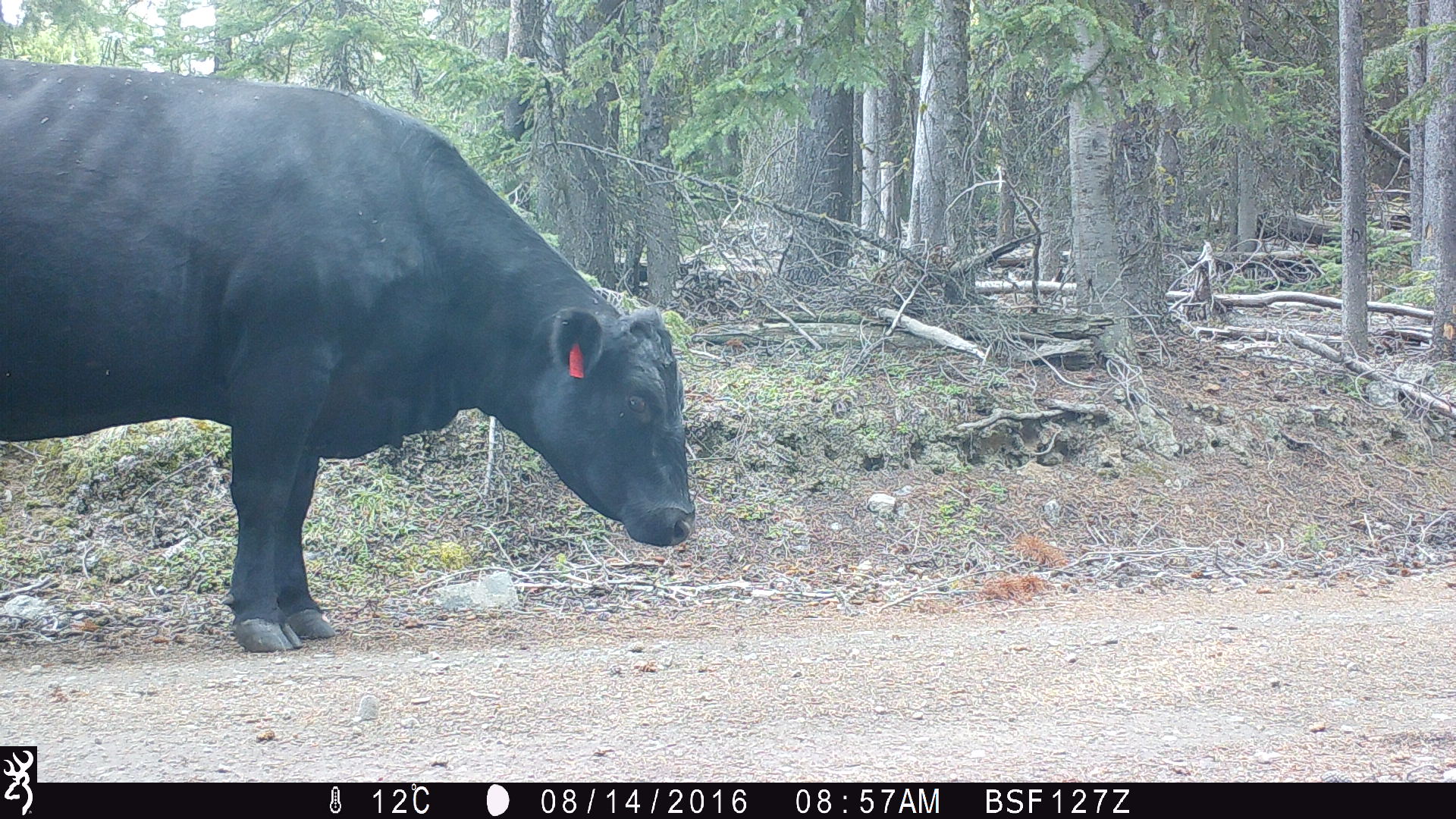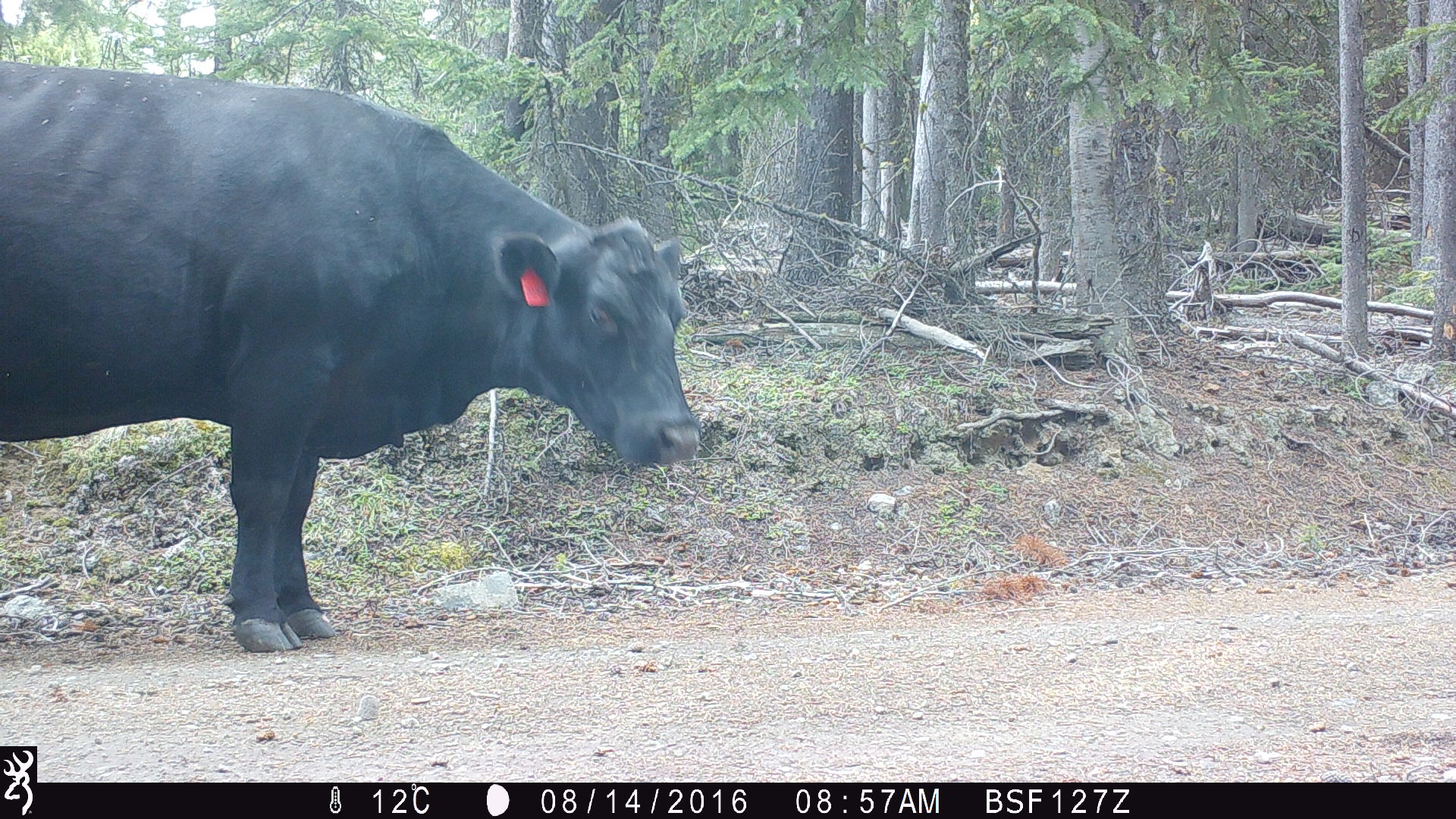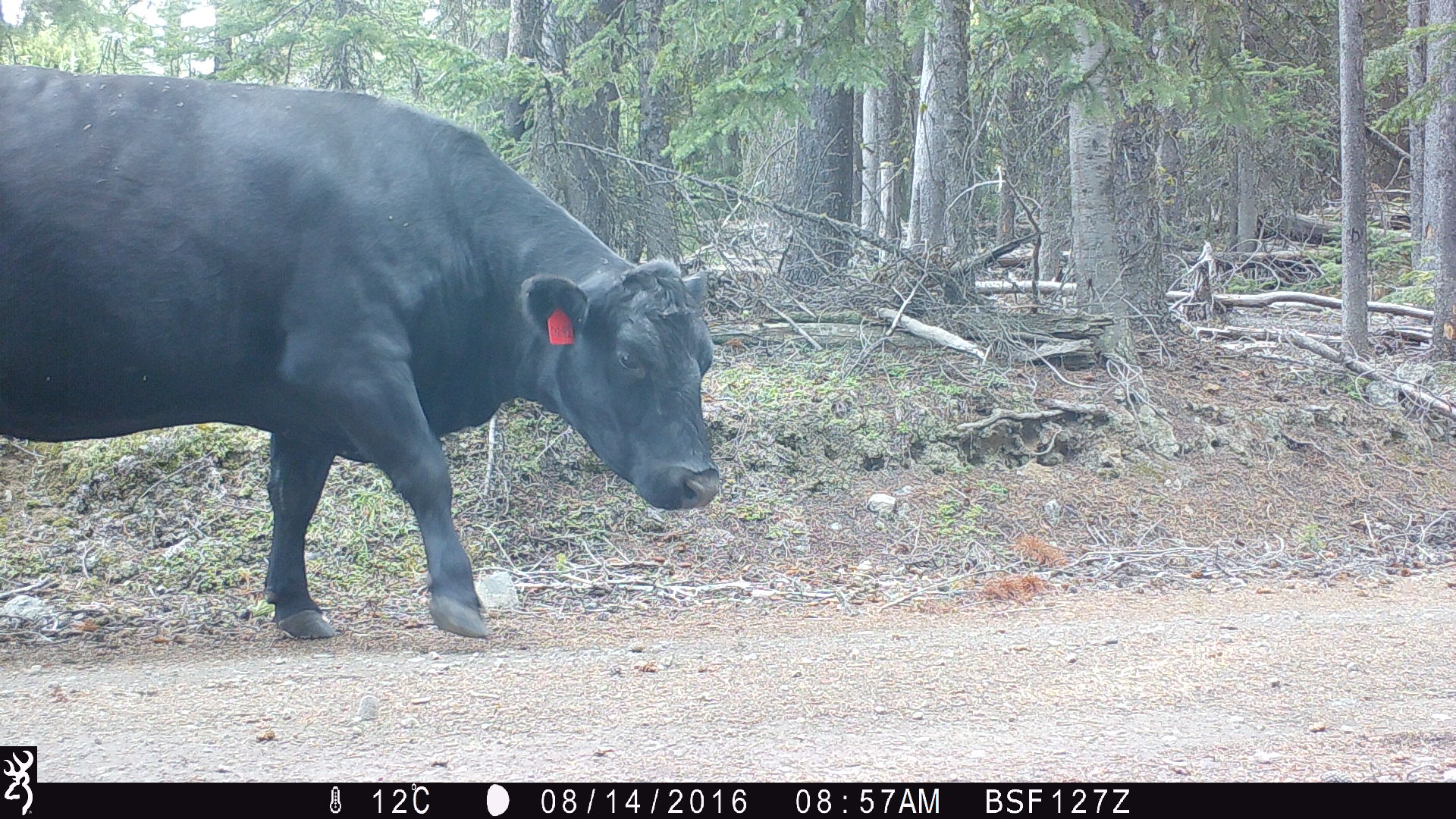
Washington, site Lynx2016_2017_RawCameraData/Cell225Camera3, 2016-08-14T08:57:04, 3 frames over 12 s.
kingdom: Animalia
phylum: Chordata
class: Mammalia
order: Artiodactyla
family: Bovidae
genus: Bos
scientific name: Bos taurus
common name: domestic cattle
Domestic cattle (Bos taurus). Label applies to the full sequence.